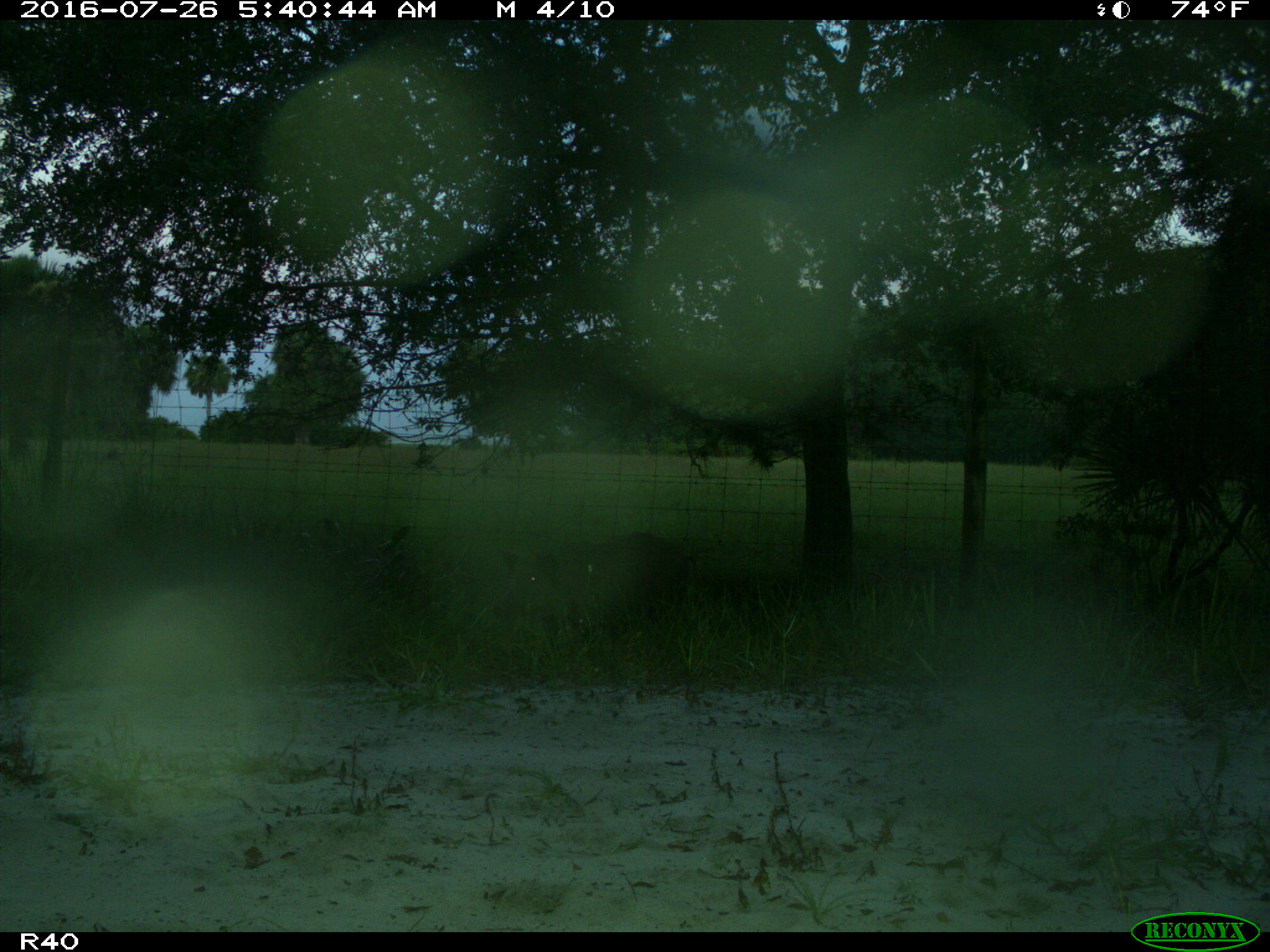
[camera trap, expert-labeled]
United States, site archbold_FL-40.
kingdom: Animalia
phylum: Chordata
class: Mammalia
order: Artiodactyla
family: Suidae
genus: Sus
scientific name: Sus scrofa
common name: wild boar